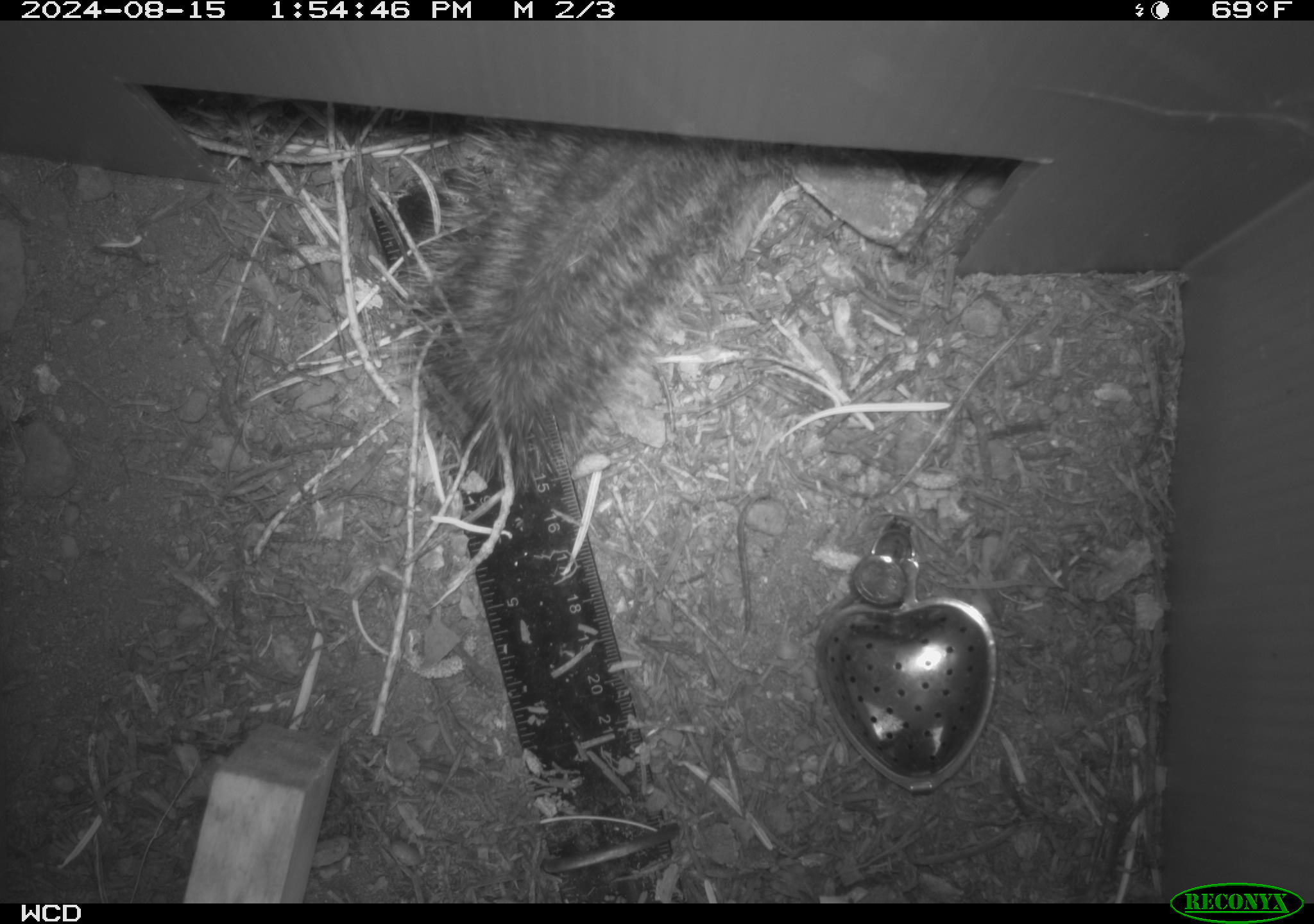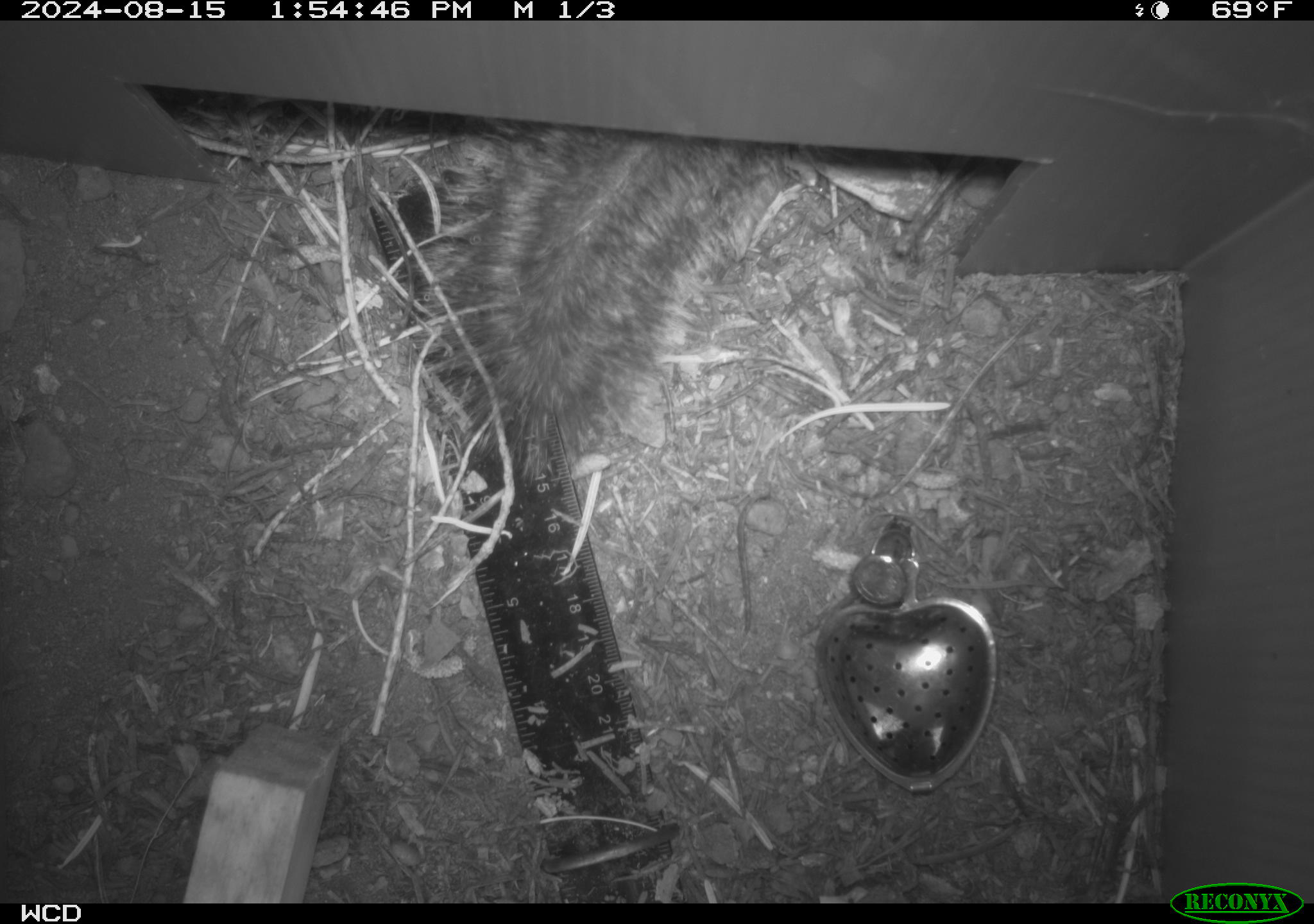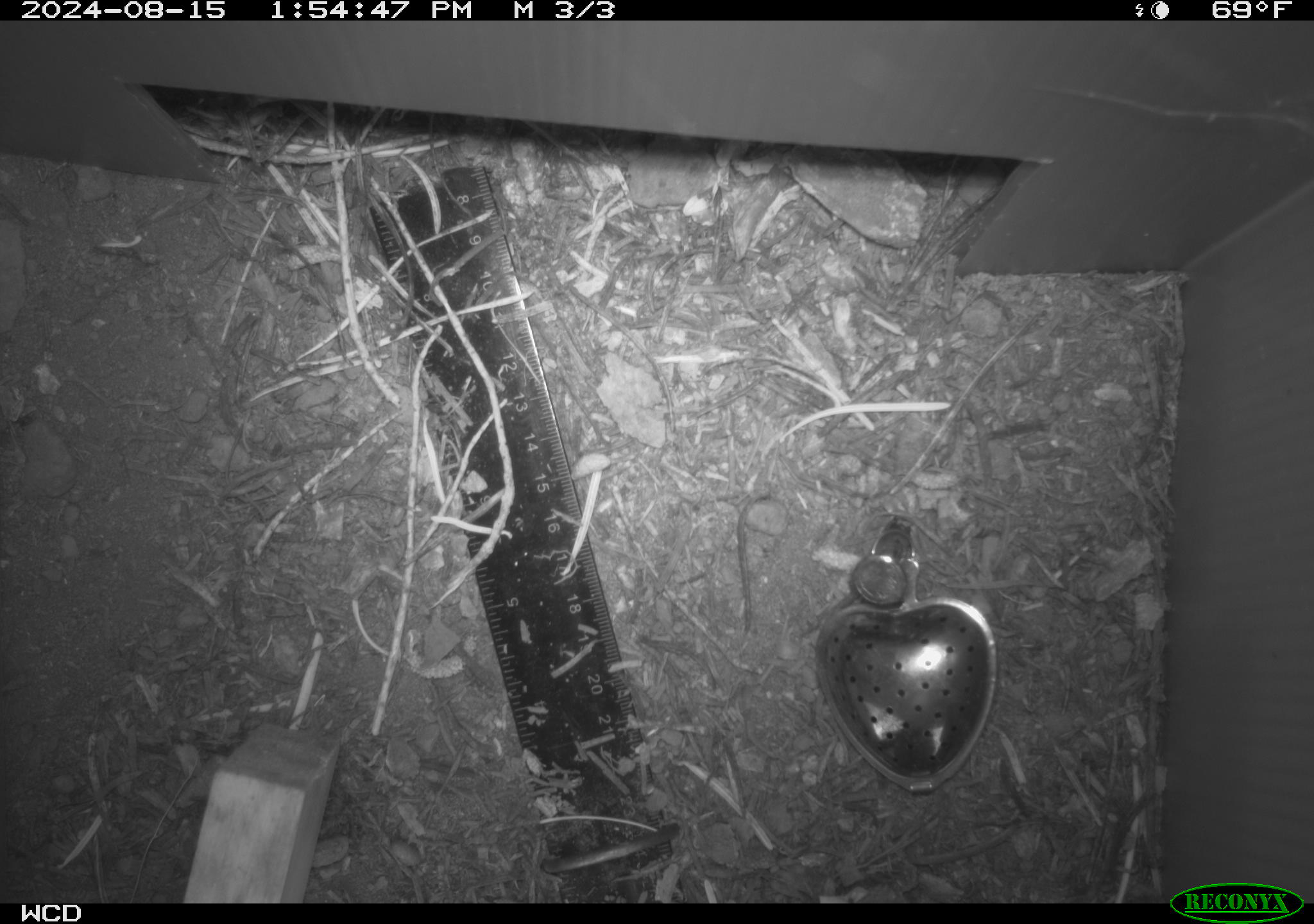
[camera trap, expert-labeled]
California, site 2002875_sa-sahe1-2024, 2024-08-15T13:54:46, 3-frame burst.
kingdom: Animalia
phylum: Chordata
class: Mammalia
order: Rodentia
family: Sciuridae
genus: Otospermophilus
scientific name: Otospermophilus beecheyi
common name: california ground squirrel